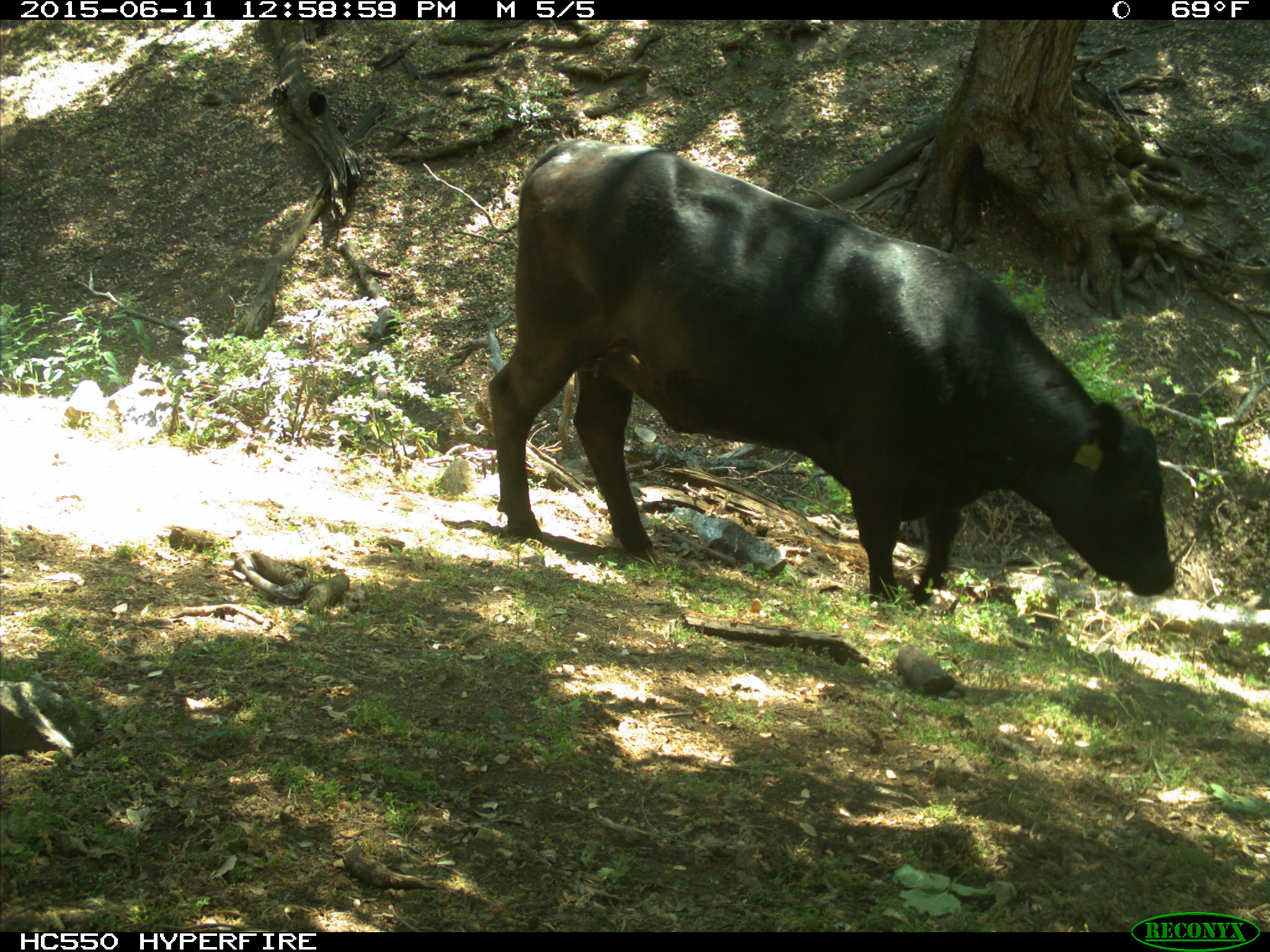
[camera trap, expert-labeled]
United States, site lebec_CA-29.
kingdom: Animalia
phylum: Chordata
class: Mammalia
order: Artiodactyla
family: Bovidae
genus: Bos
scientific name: Bos taurus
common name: domestic cow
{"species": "Bos taurus (domestic cow)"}